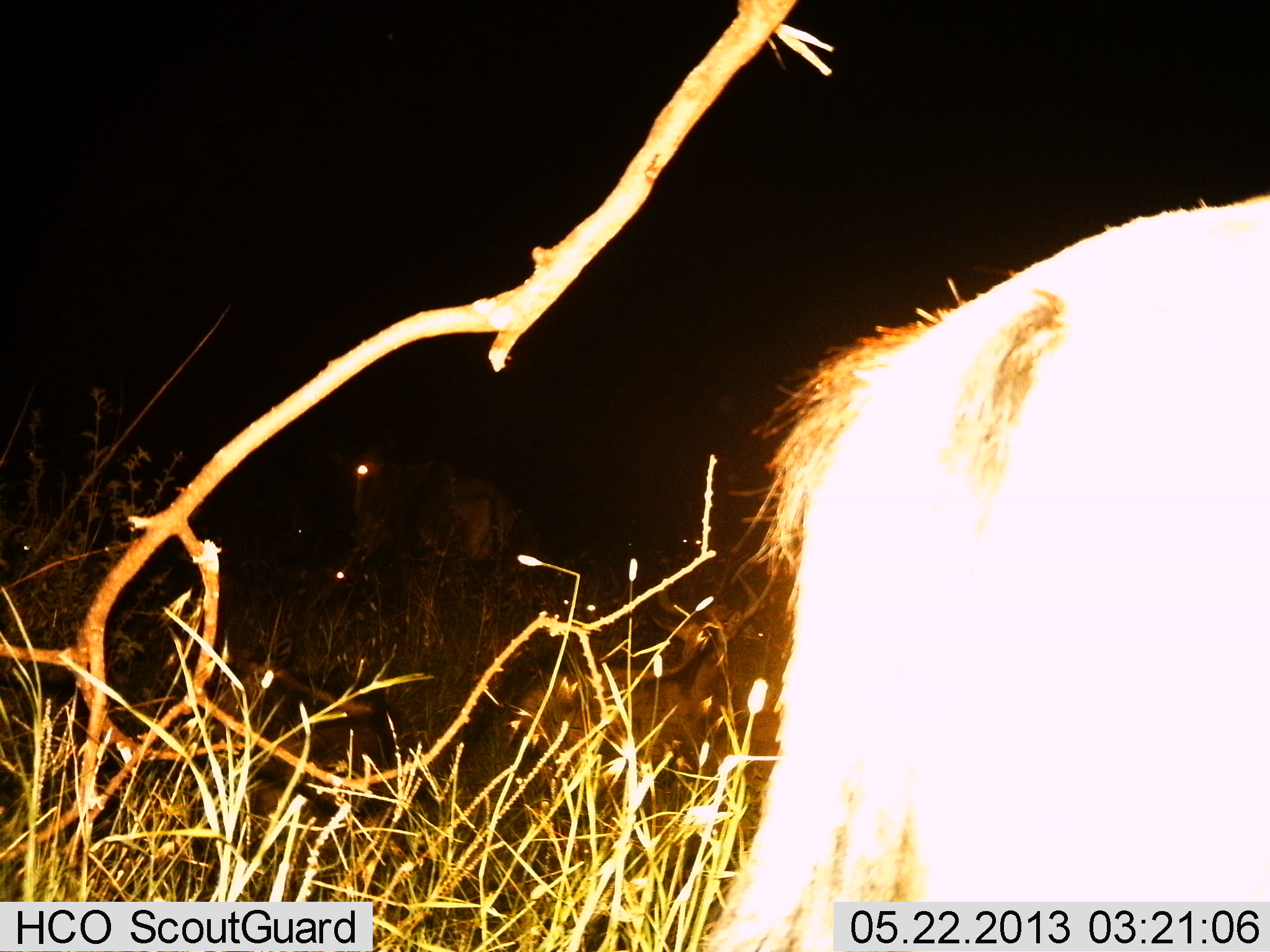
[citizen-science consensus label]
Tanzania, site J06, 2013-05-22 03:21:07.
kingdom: Animalia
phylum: Chordata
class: Mammalia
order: Artiodactyla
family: Bovidae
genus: Connochaetes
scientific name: Connochaetes taurinus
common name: blue wildebeest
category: wildebeest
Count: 3.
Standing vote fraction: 95%.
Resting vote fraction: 53%.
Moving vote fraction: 0%.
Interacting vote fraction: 0%.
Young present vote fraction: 0%.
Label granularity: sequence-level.